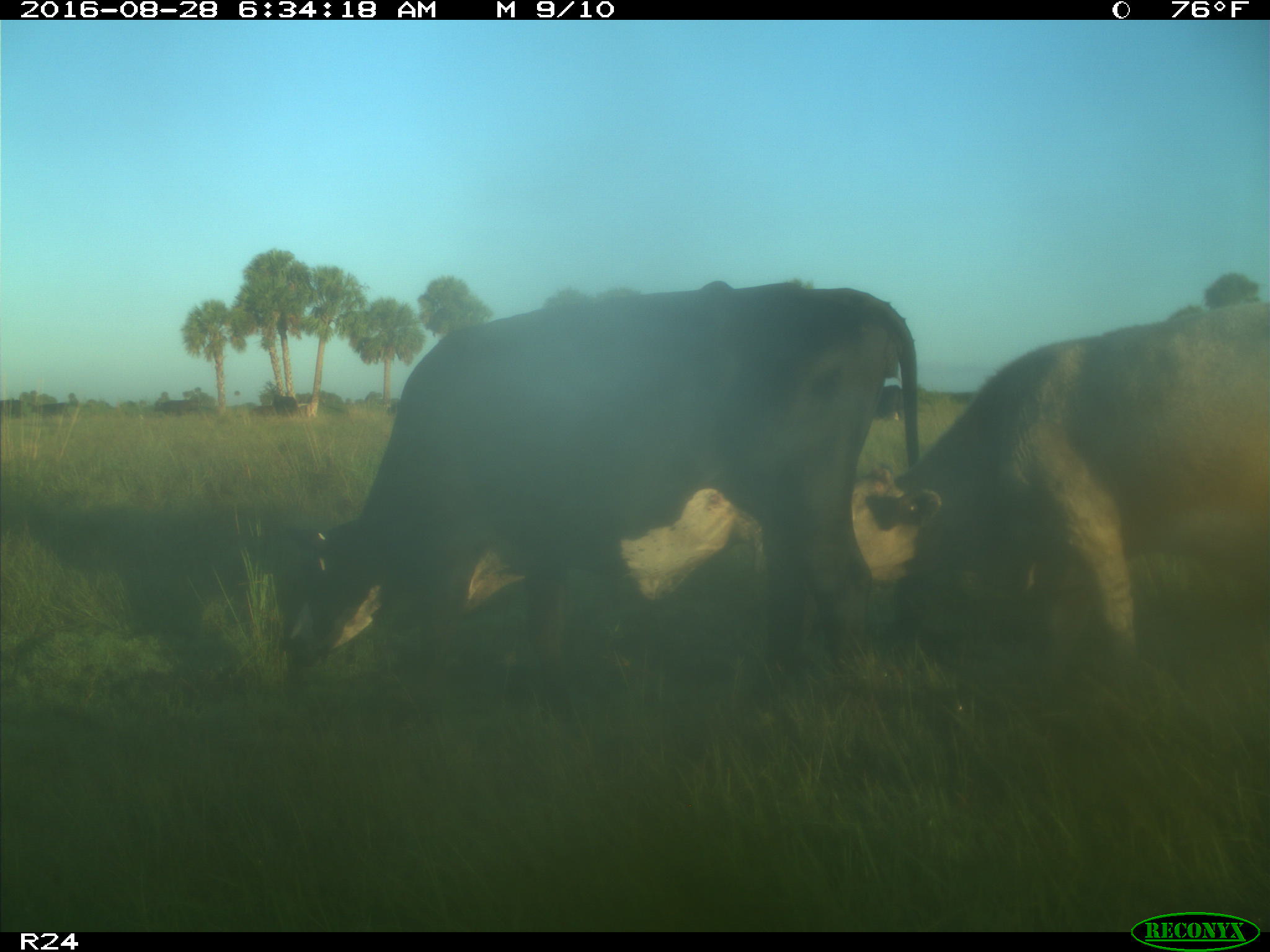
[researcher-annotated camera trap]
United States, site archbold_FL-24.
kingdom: Animalia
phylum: Chordata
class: Mammalia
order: Artiodactyla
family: Bovidae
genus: Bos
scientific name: Bos taurus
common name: domestic cow